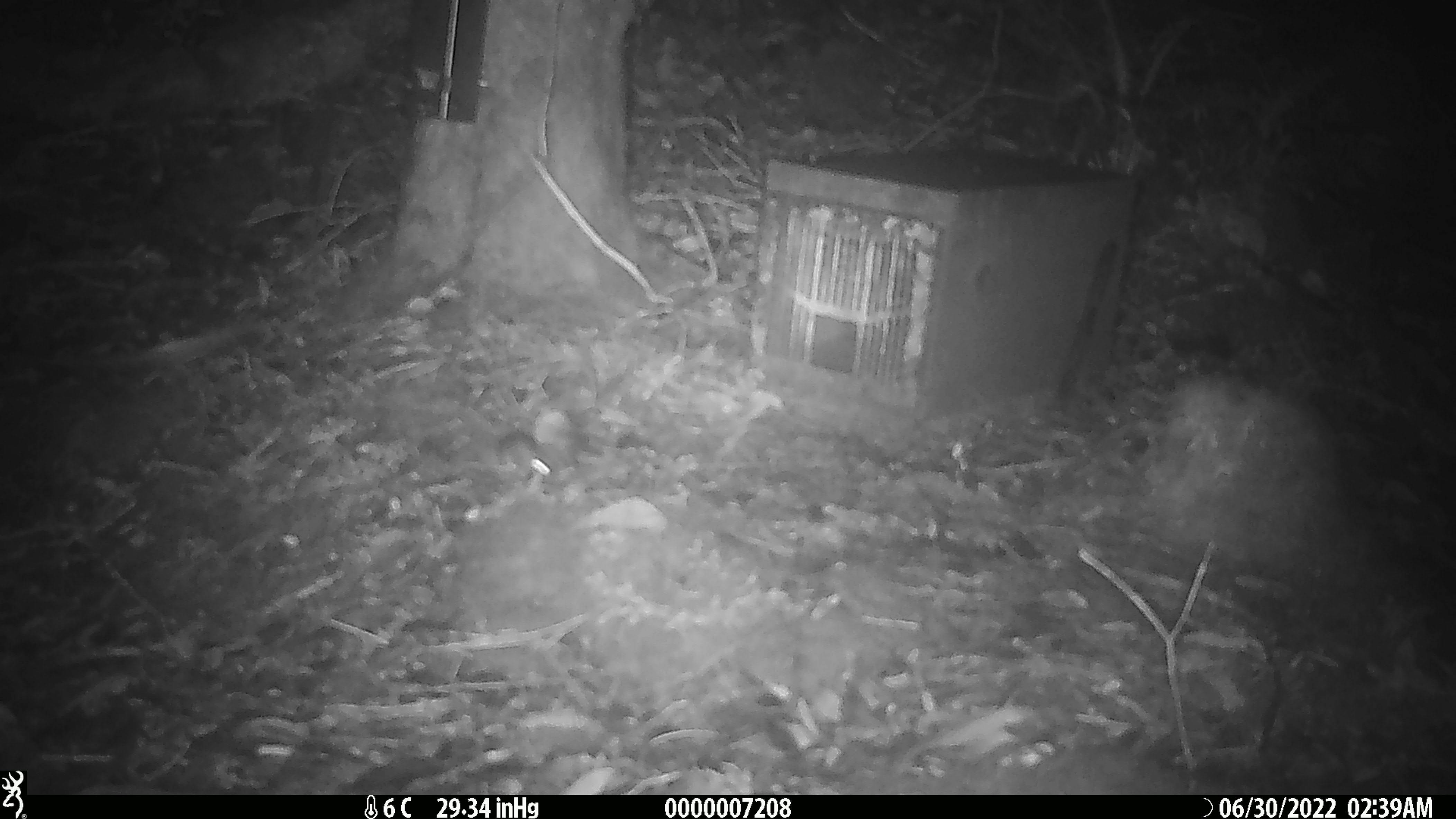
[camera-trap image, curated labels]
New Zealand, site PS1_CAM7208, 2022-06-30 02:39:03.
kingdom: Animalia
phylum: Chordata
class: Mammalia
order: Rodentia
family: Muridae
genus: Mus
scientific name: Mus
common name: mouse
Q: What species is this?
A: Mouse (Mus).